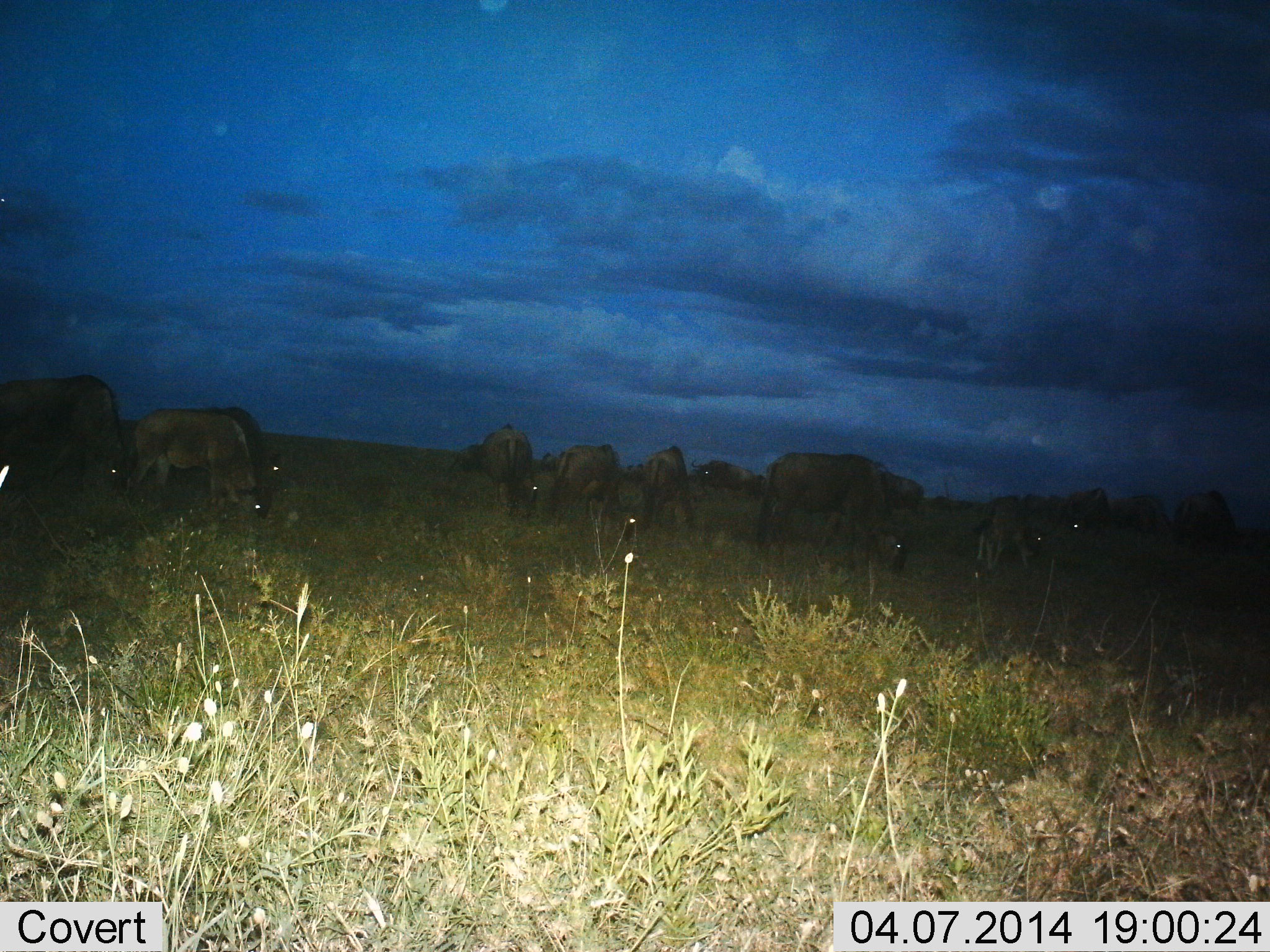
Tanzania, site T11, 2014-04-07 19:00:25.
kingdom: Animalia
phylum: Chordata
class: Mammalia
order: Artiodactyla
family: Bovidae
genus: Connochaetes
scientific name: Connochaetes taurinus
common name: blue wildebeest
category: wildebeest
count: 11-50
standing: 30%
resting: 0%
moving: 30%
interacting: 0%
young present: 0%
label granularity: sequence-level